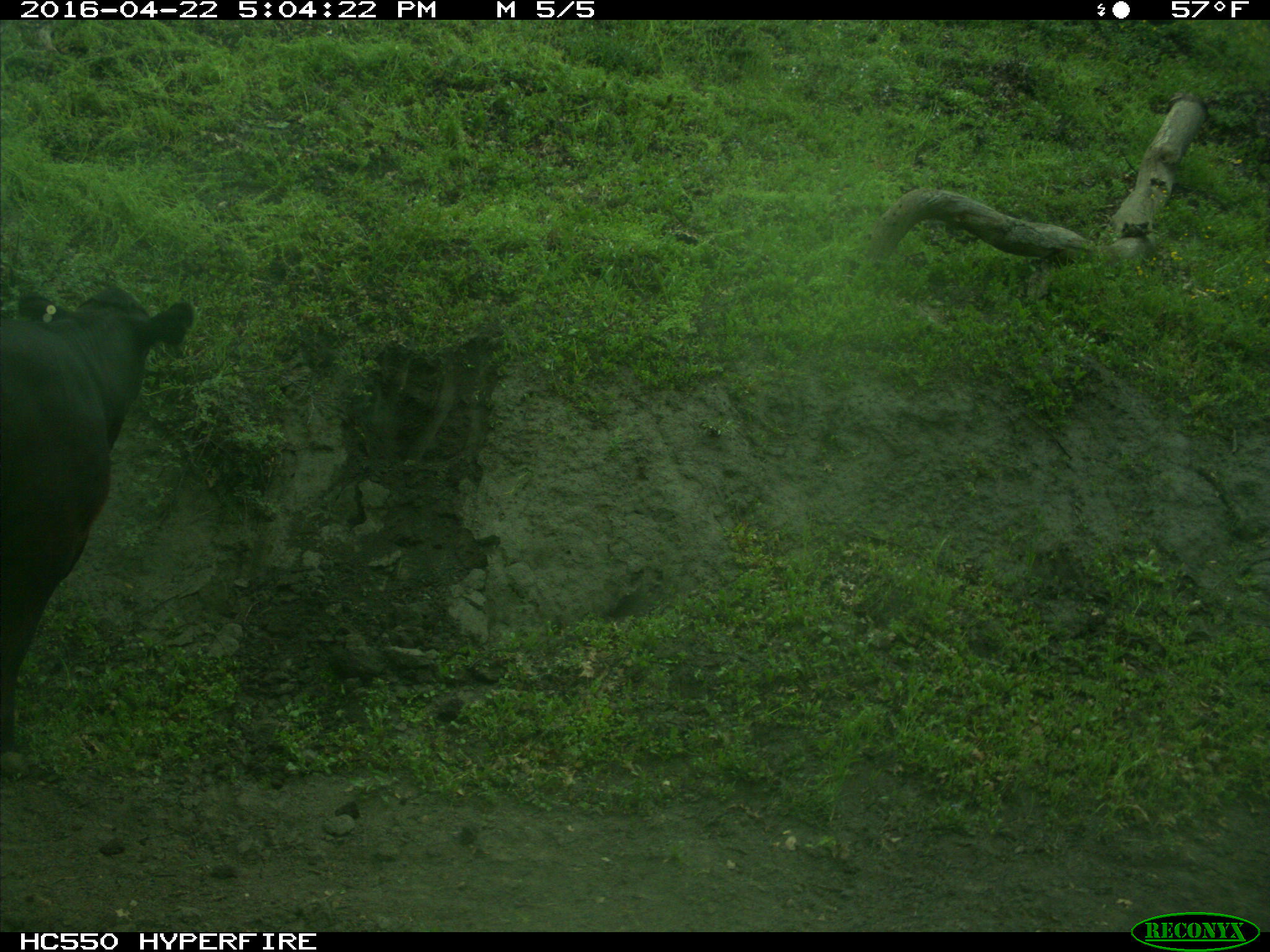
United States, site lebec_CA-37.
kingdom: Animalia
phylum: Chordata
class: Mammalia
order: Artiodactyla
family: Bovidae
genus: Bos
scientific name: Bos taurus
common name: domestic cow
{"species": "Bos taurus (domestic cow)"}